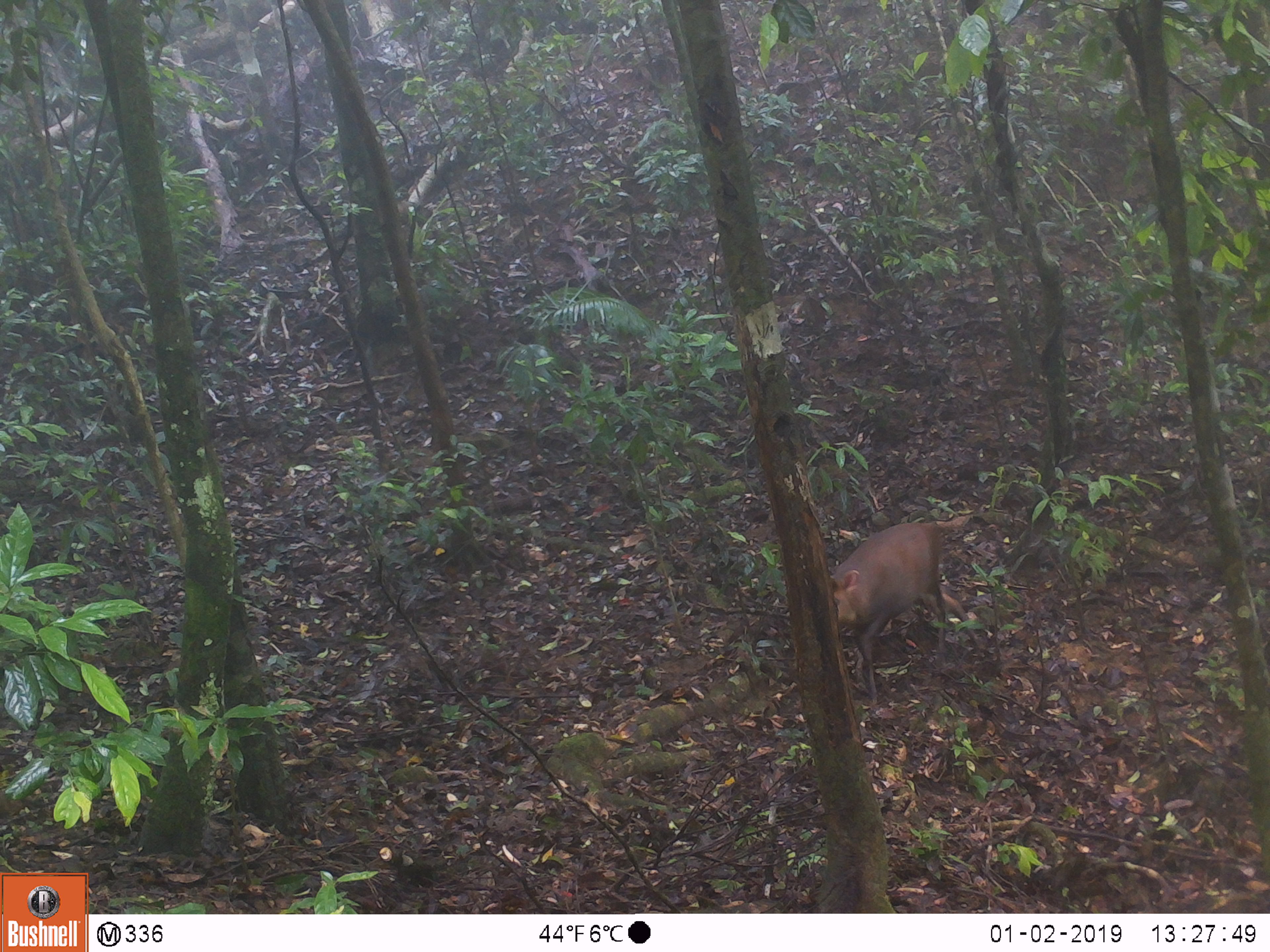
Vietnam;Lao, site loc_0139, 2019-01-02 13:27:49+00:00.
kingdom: Animalia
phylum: Chordata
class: Mammalia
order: Artiodactyla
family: Cervidae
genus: Muntiacus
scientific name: Muntiacus rooseveltorum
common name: roosevelt's muntjac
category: roosevelts muntjac group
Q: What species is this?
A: Roosevelts muntjac group (roosevelt's muntjac) (Muntiacus rooseveltorum).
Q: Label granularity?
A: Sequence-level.